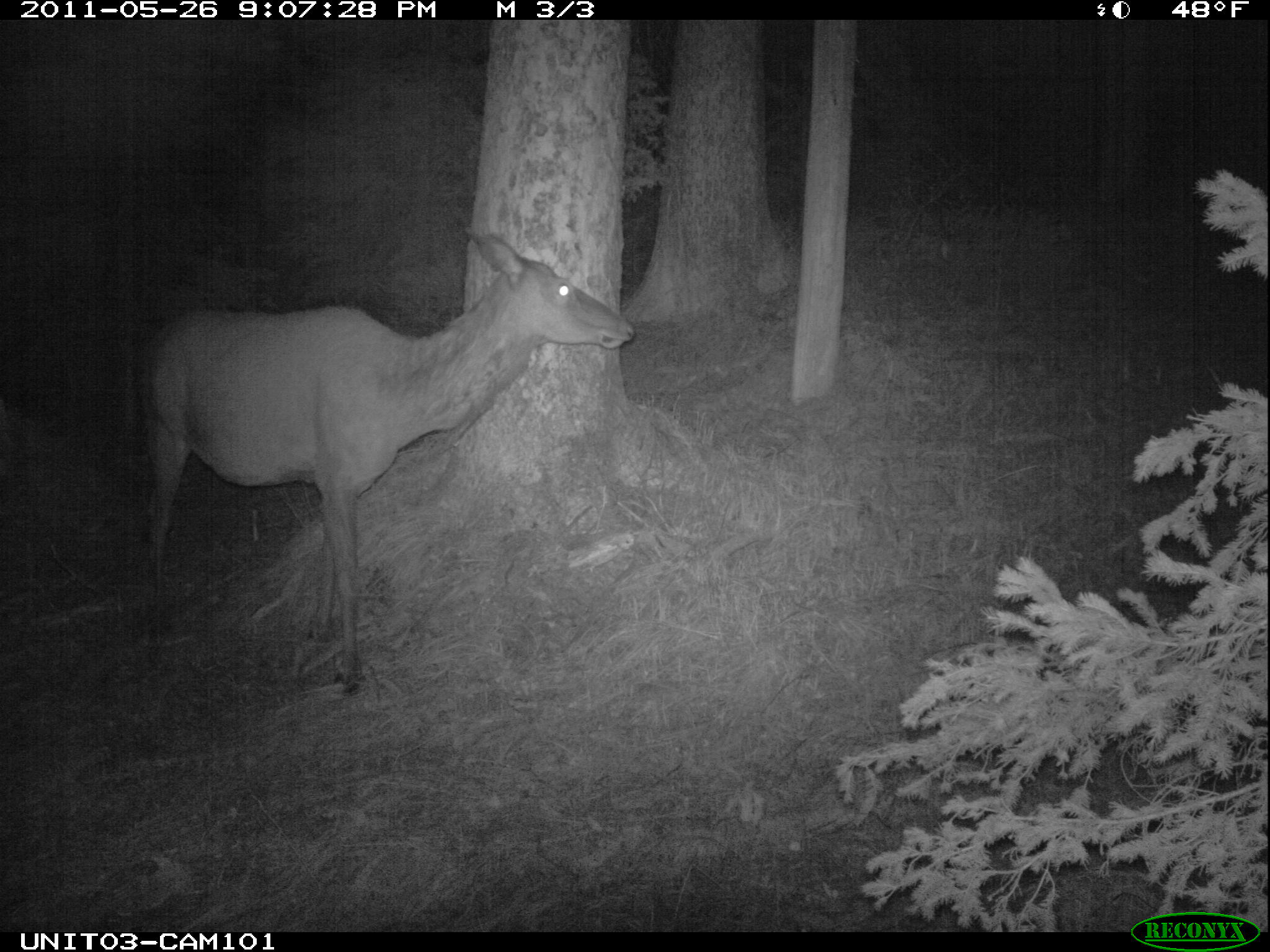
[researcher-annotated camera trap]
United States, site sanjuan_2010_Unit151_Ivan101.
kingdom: Animalia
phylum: Chordata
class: Mammalia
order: Artiodactyla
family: Cervidae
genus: Cervus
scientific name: Cervus elaphus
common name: red deer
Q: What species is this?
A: Cervus elaphus (red deer).